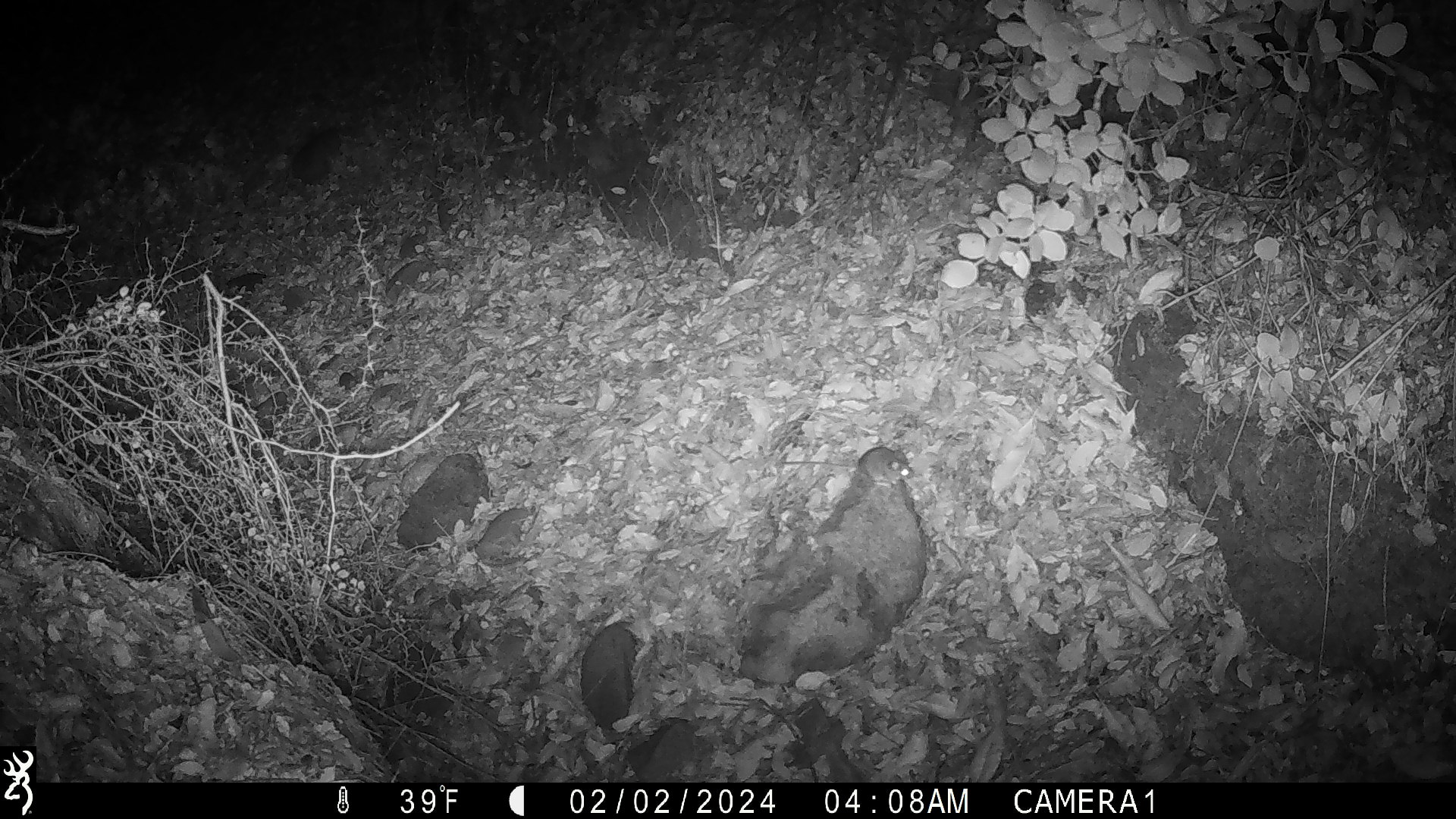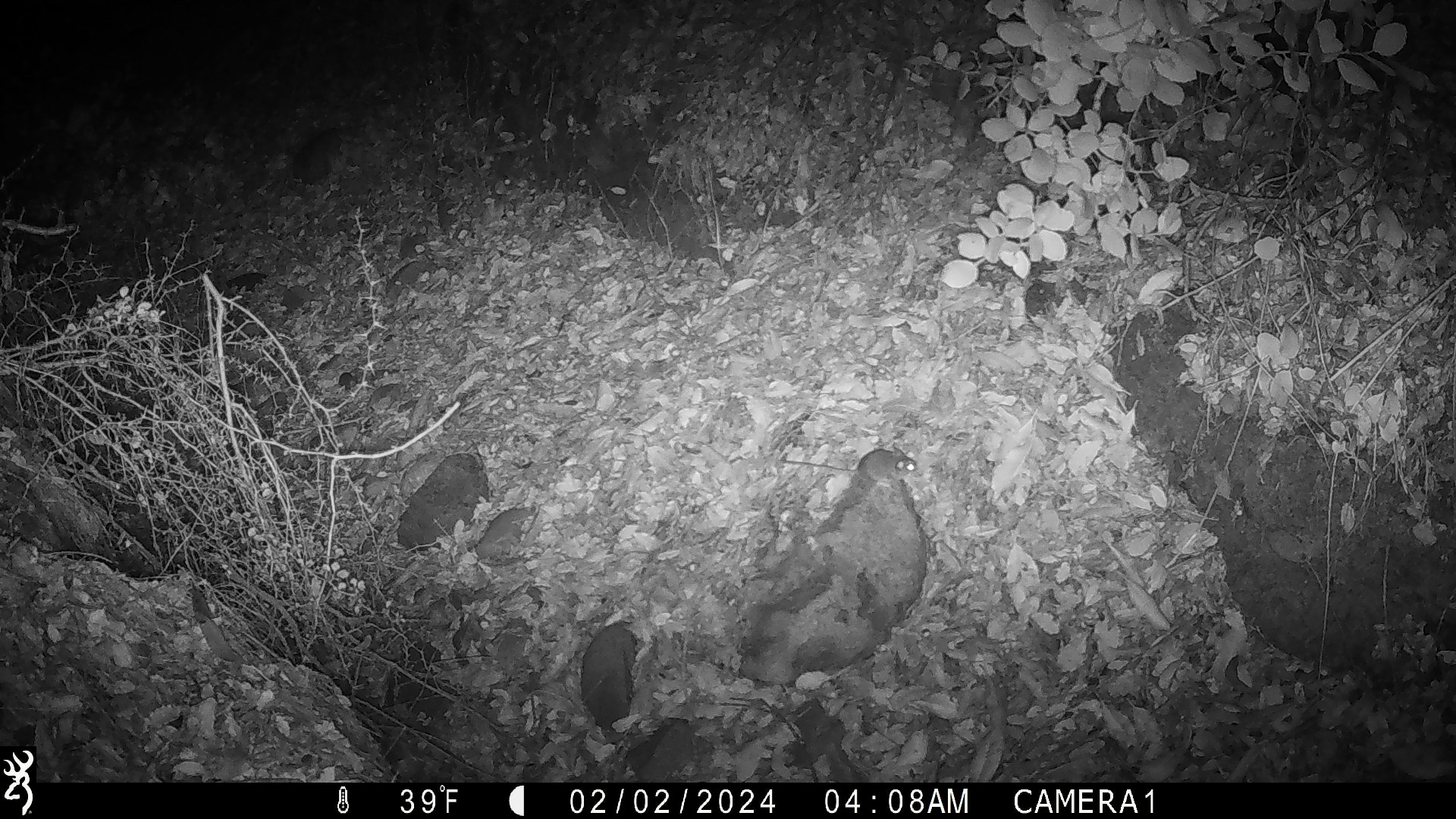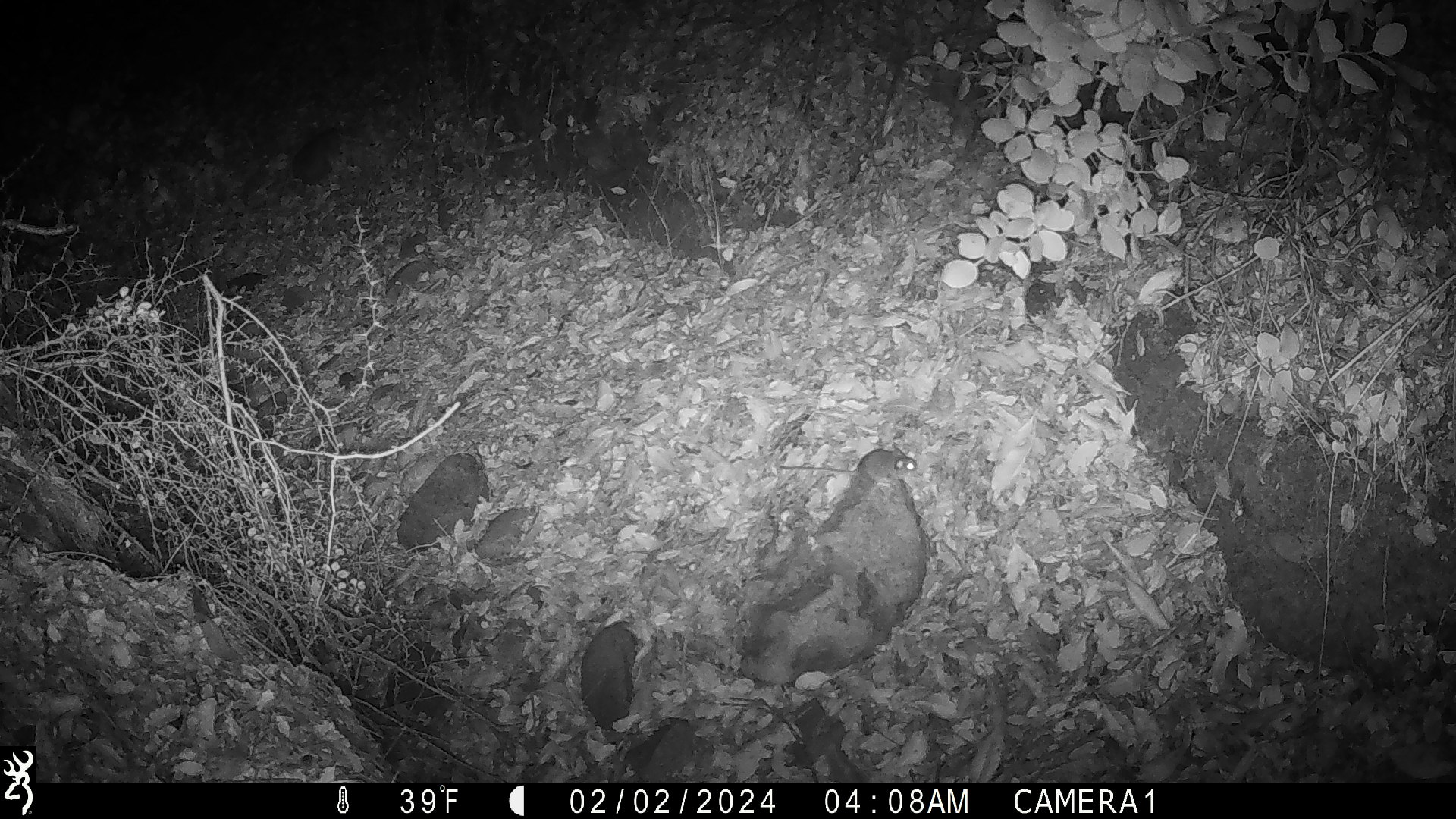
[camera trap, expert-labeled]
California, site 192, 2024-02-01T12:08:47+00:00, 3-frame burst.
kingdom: Animalia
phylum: Chordata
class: Mammalia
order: Rodentia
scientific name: Rodentia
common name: mouse or rat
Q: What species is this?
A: Mouse or rat (Rodentia).